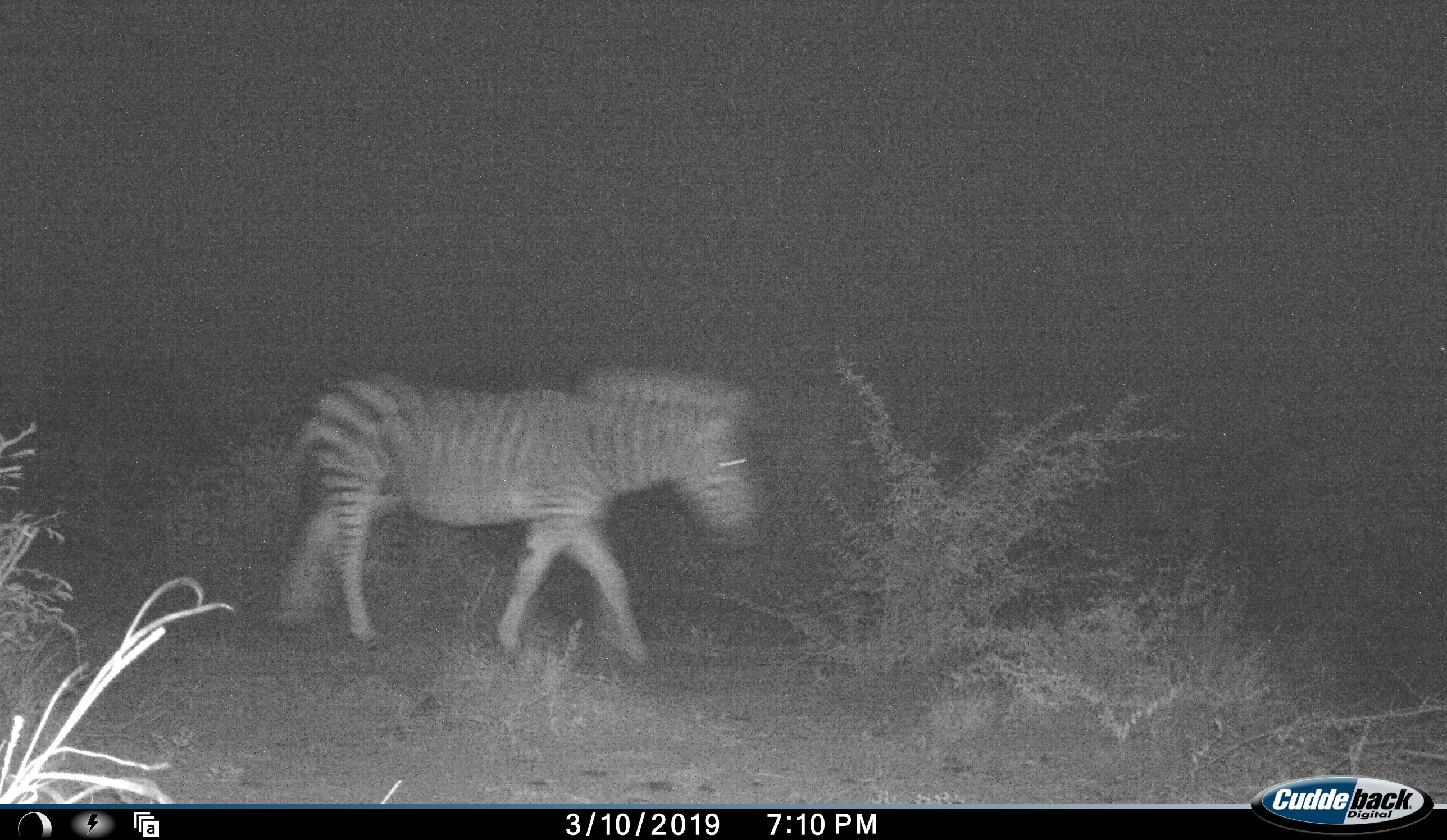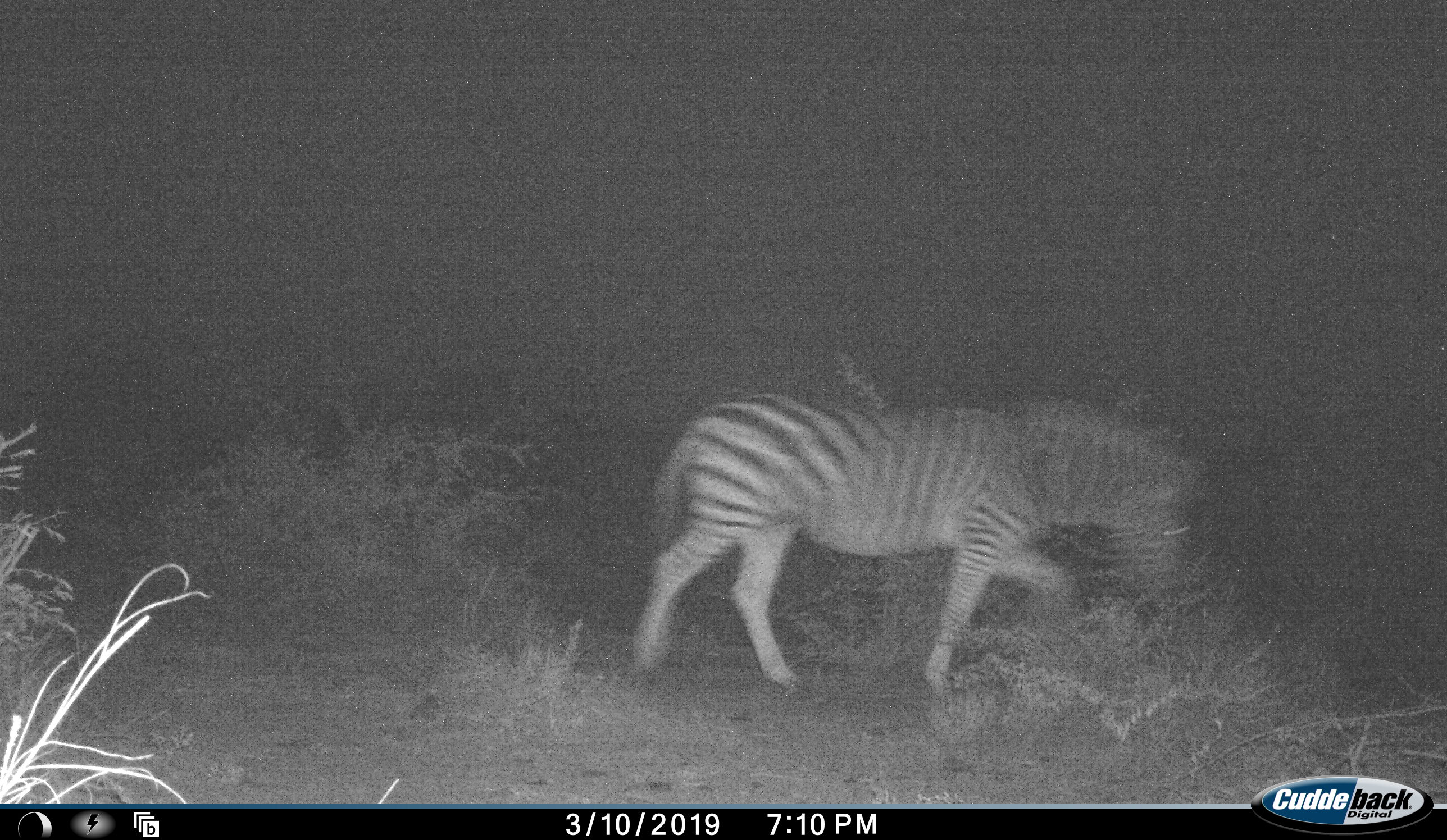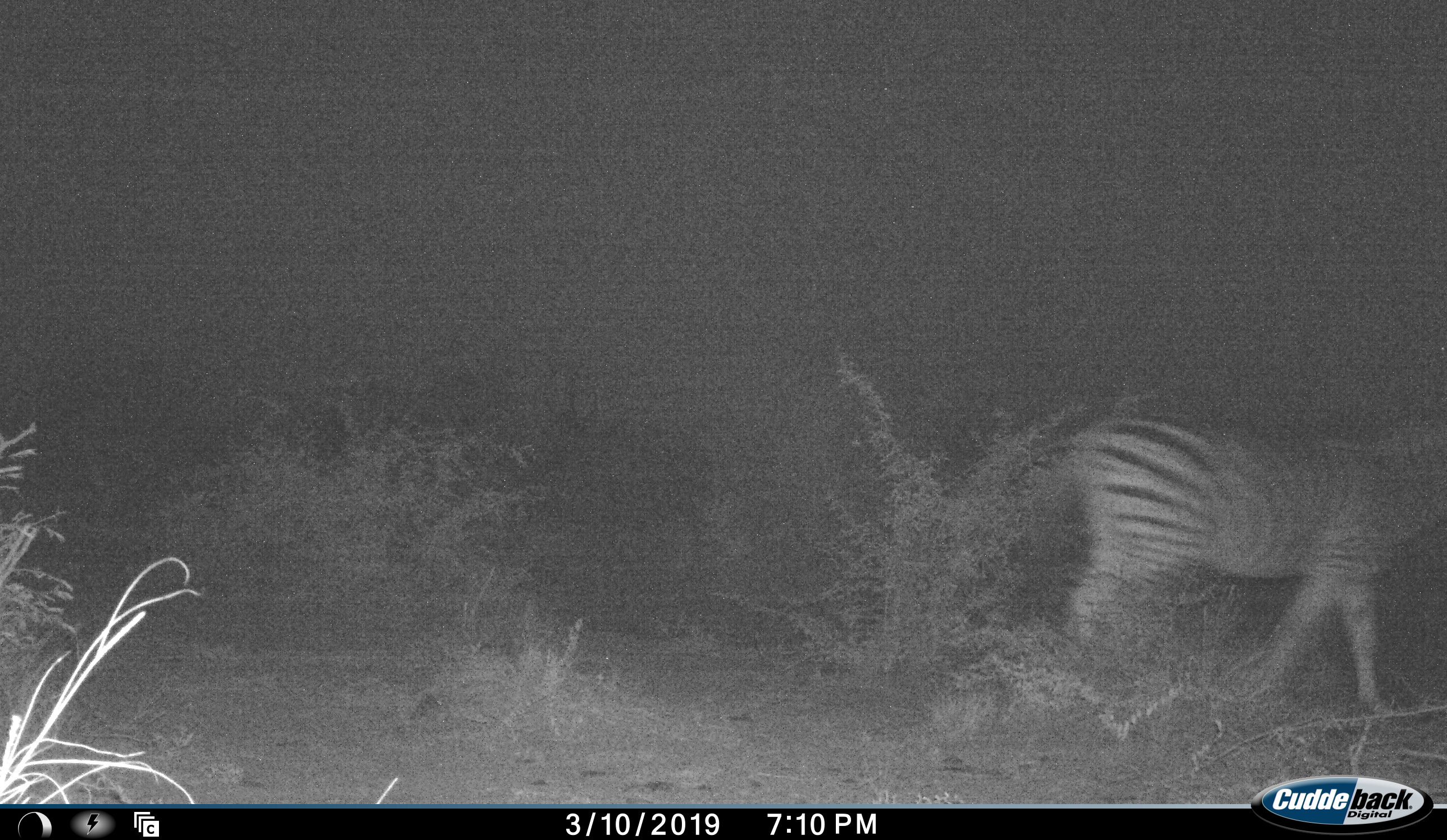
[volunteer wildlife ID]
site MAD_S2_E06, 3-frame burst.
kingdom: Animalia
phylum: Chordata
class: Mammalia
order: Perissodactyla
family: Equidae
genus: Equus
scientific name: Equus quagga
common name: plains zebra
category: zebraplains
Zebraplains (plains zebra) (Equus quagga), count 1. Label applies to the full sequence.